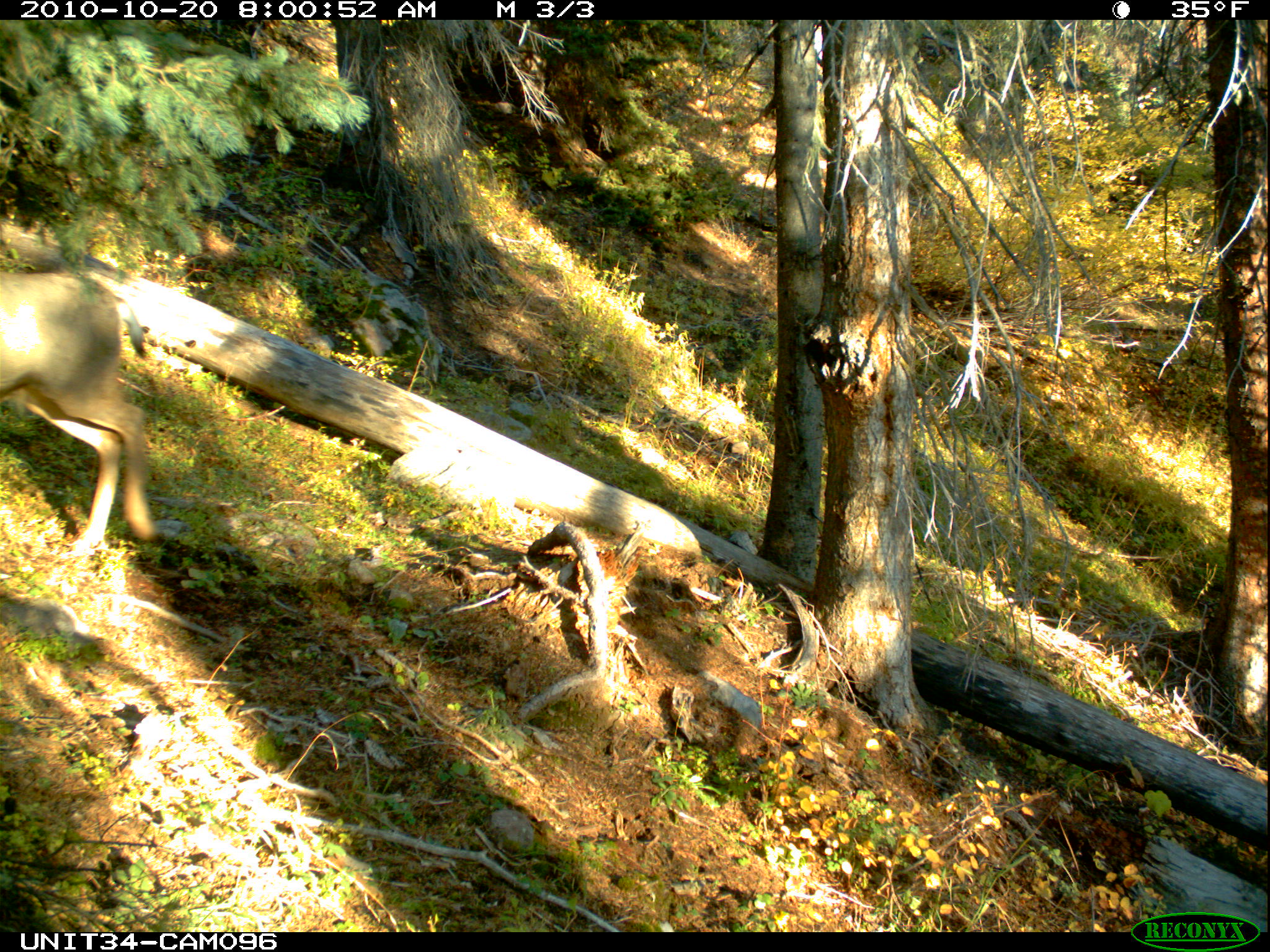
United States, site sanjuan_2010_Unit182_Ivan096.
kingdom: Animalia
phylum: Chordata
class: Mammalia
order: Artiodactyla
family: Cervidae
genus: Odocoileus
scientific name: Odocoileus hemionus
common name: mule deer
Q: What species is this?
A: Odocoileus hemionus (mule deer).